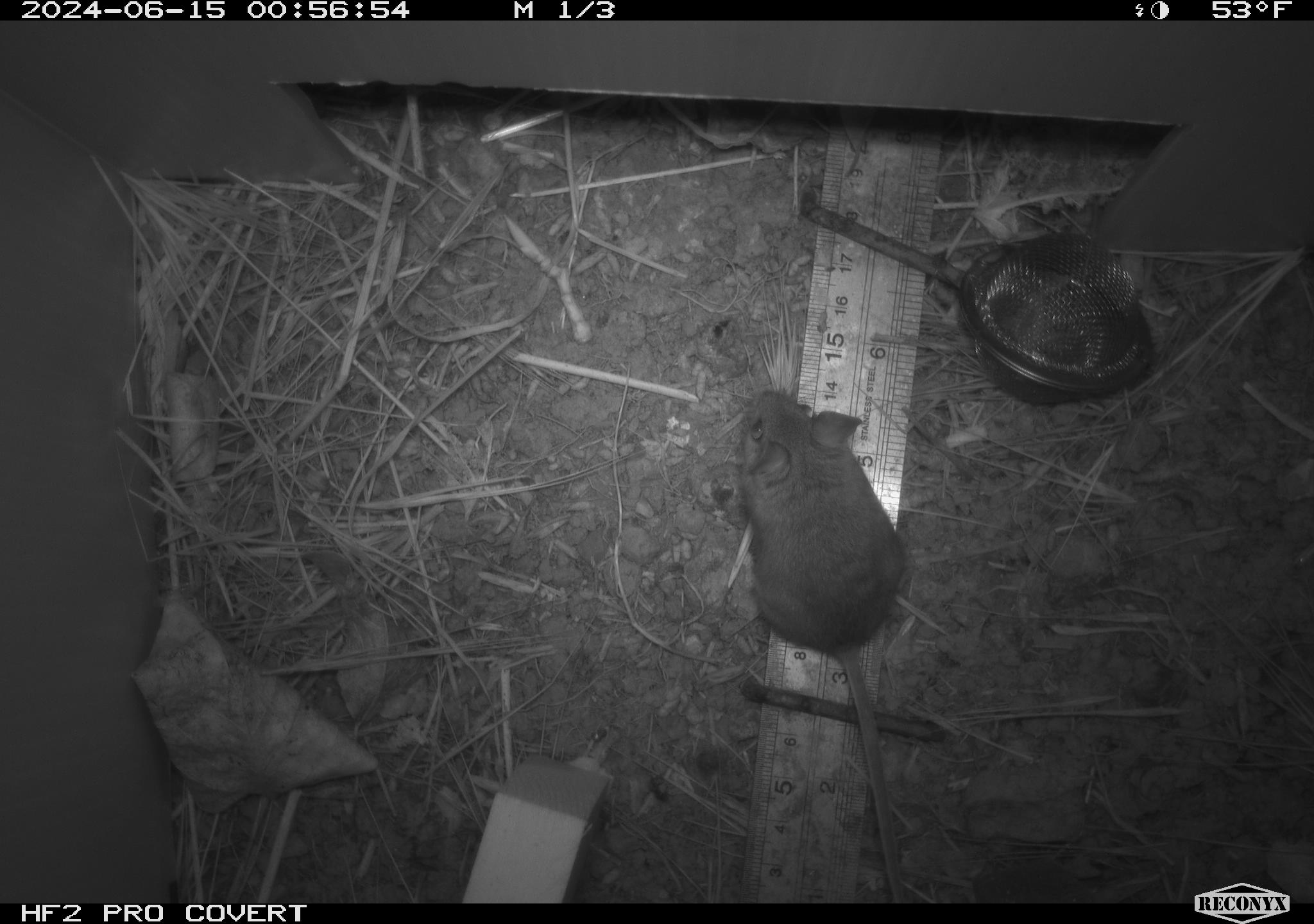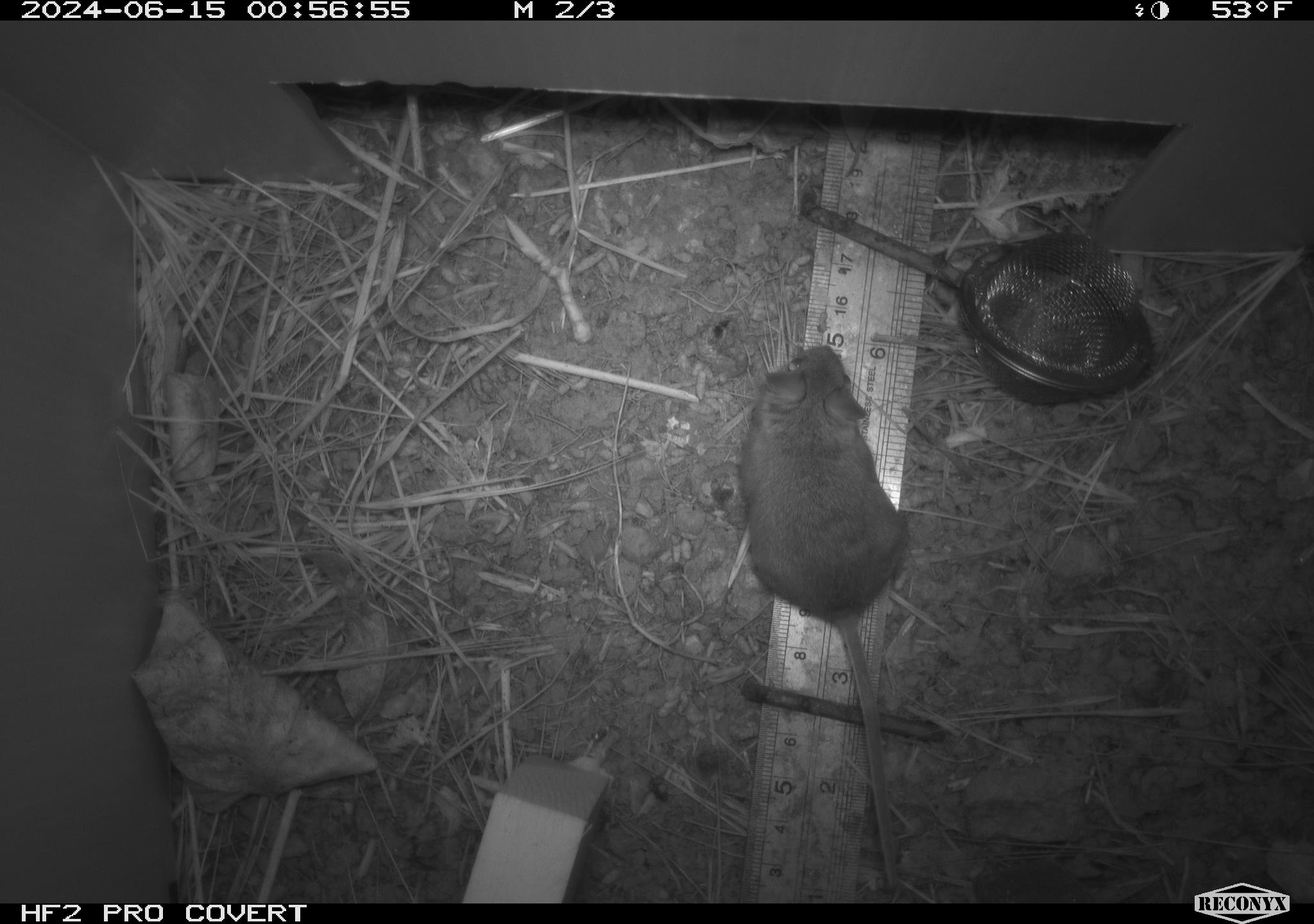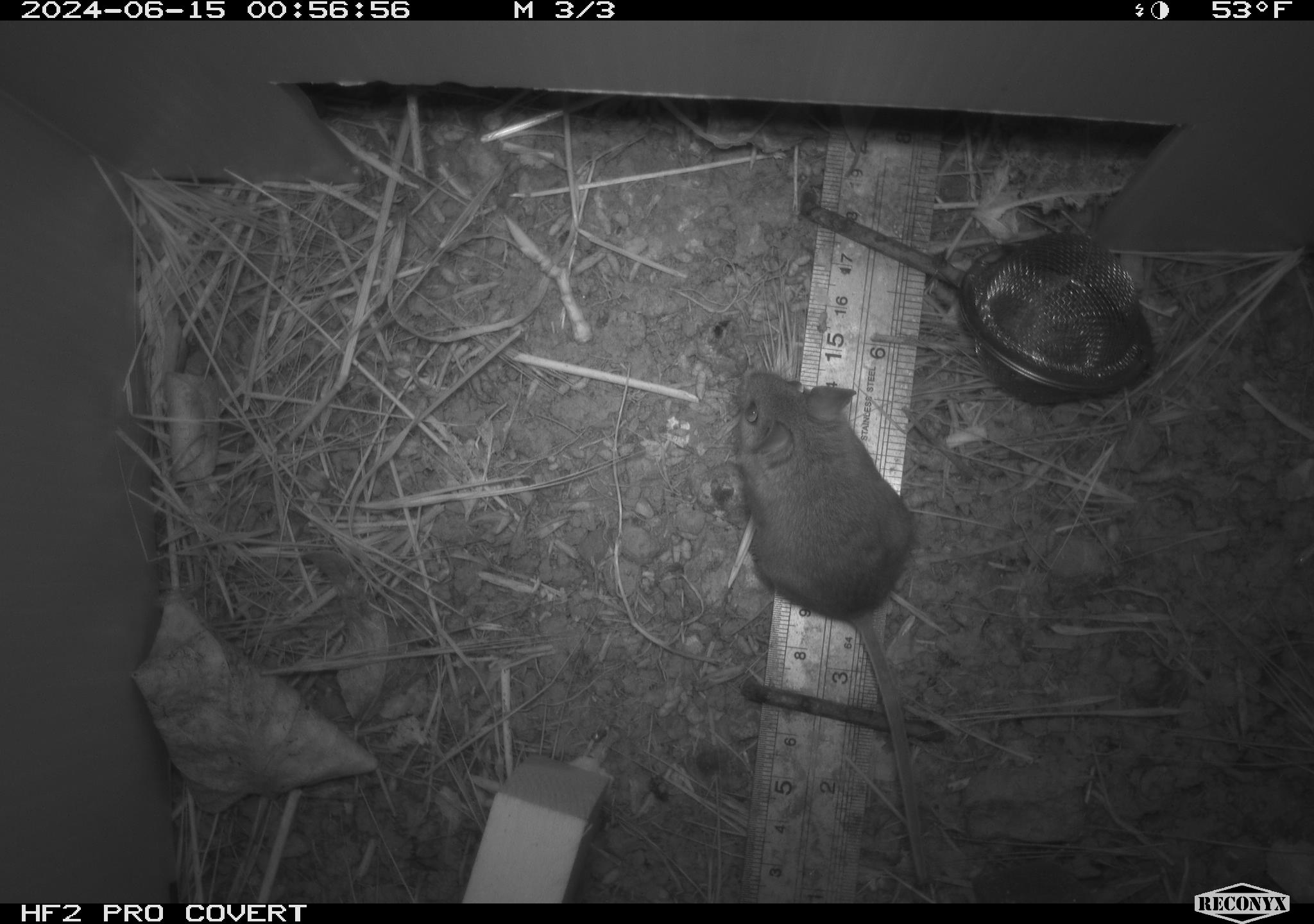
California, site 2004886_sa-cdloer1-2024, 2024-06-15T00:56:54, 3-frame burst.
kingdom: Animalia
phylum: Chordata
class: Mammalia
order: Rodentia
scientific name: Rodentia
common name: mouse species